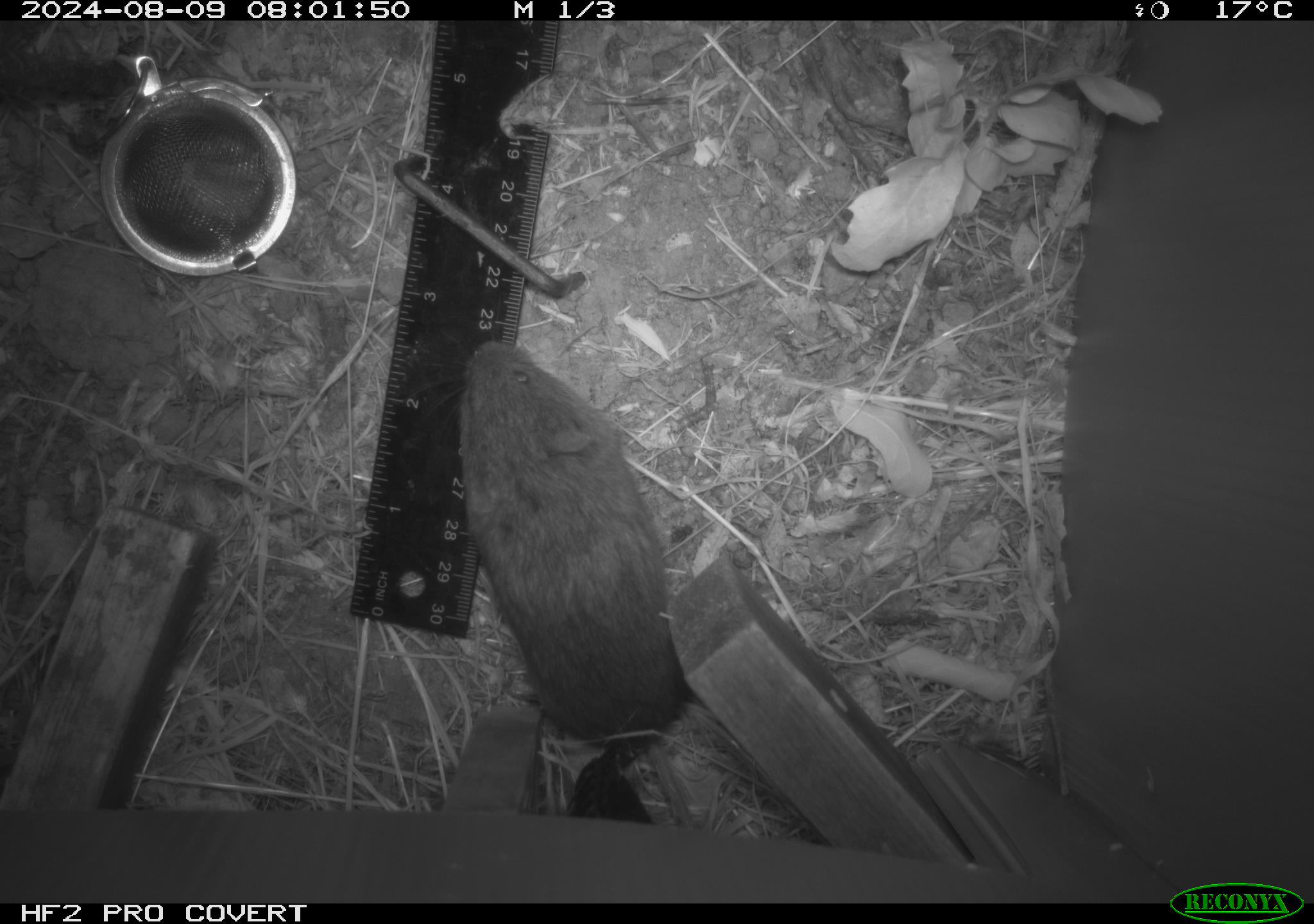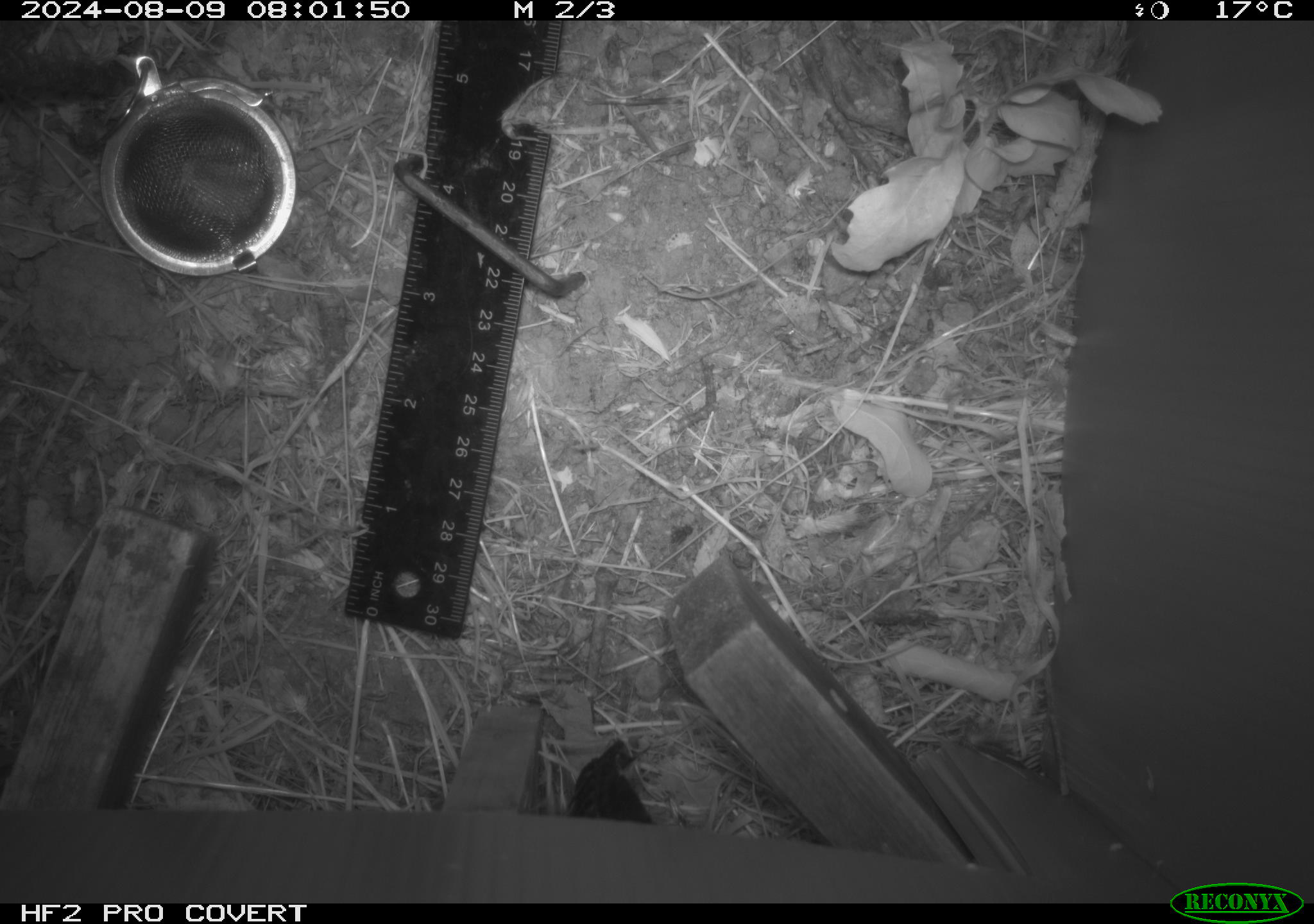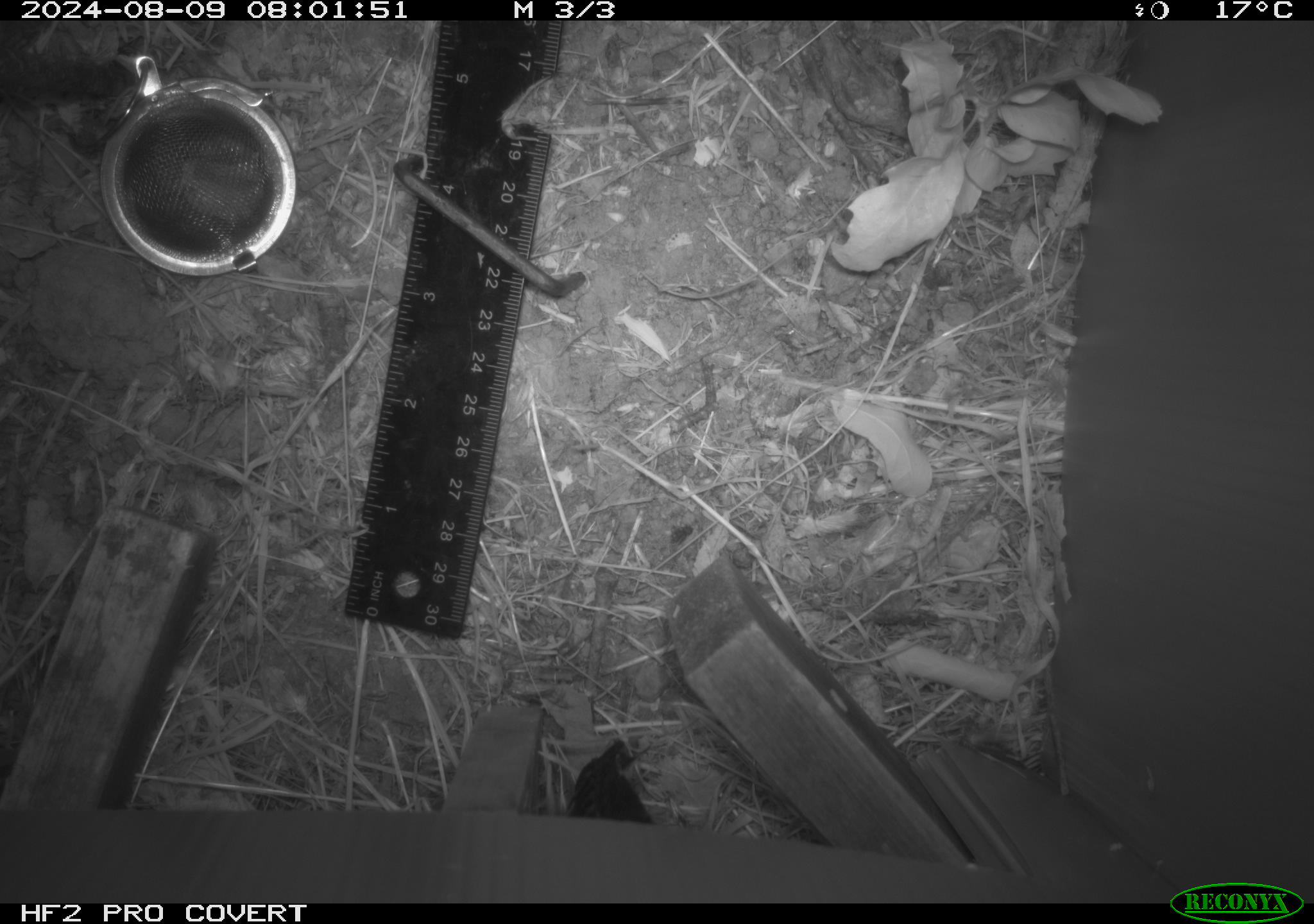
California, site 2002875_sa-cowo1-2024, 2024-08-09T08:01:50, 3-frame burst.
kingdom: Animalia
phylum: Chordata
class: Mammalia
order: Rodentia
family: Cricetidae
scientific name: Arvicolinae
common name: voles, lemmings, and muskrats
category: arvicolinae subfamily